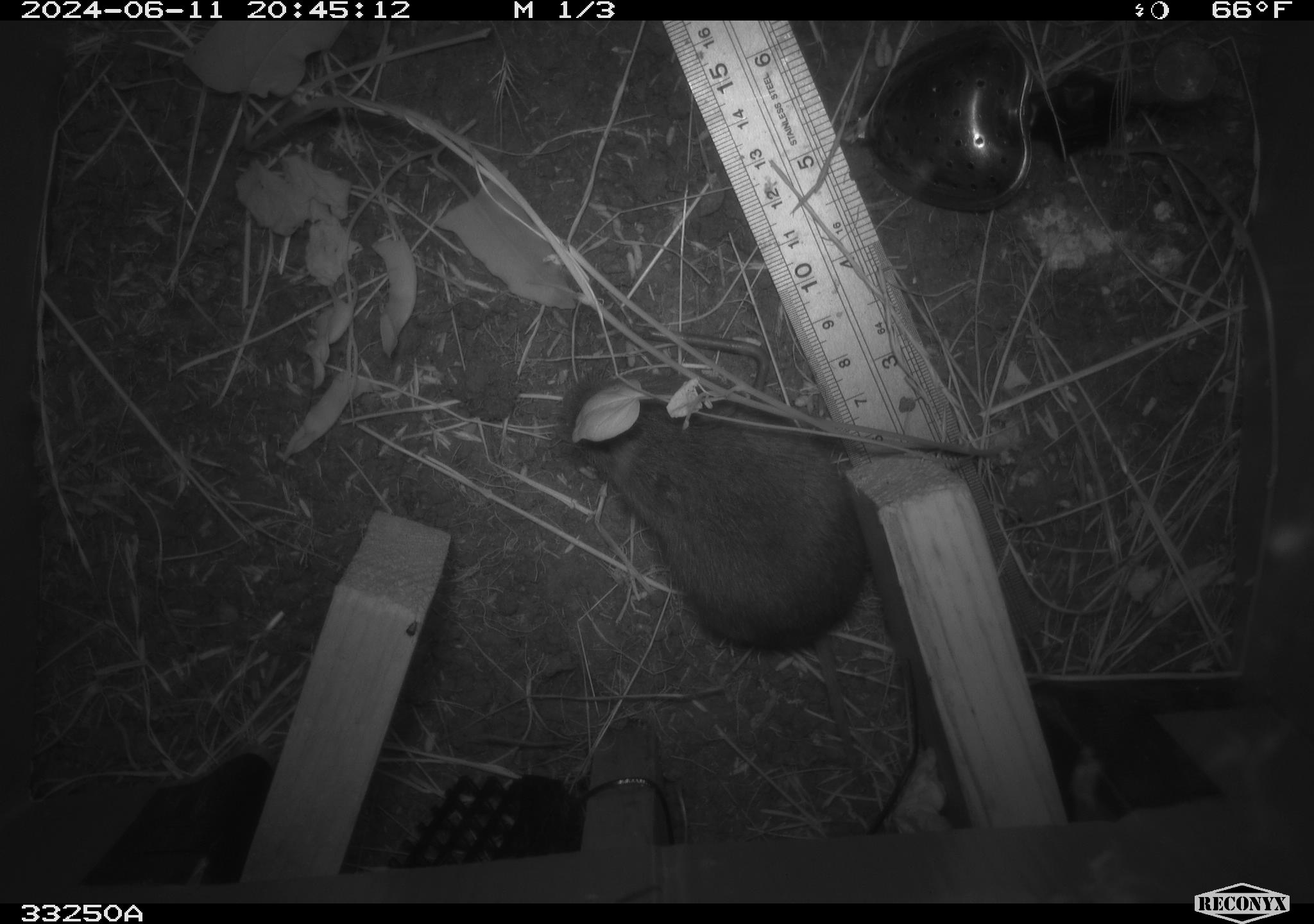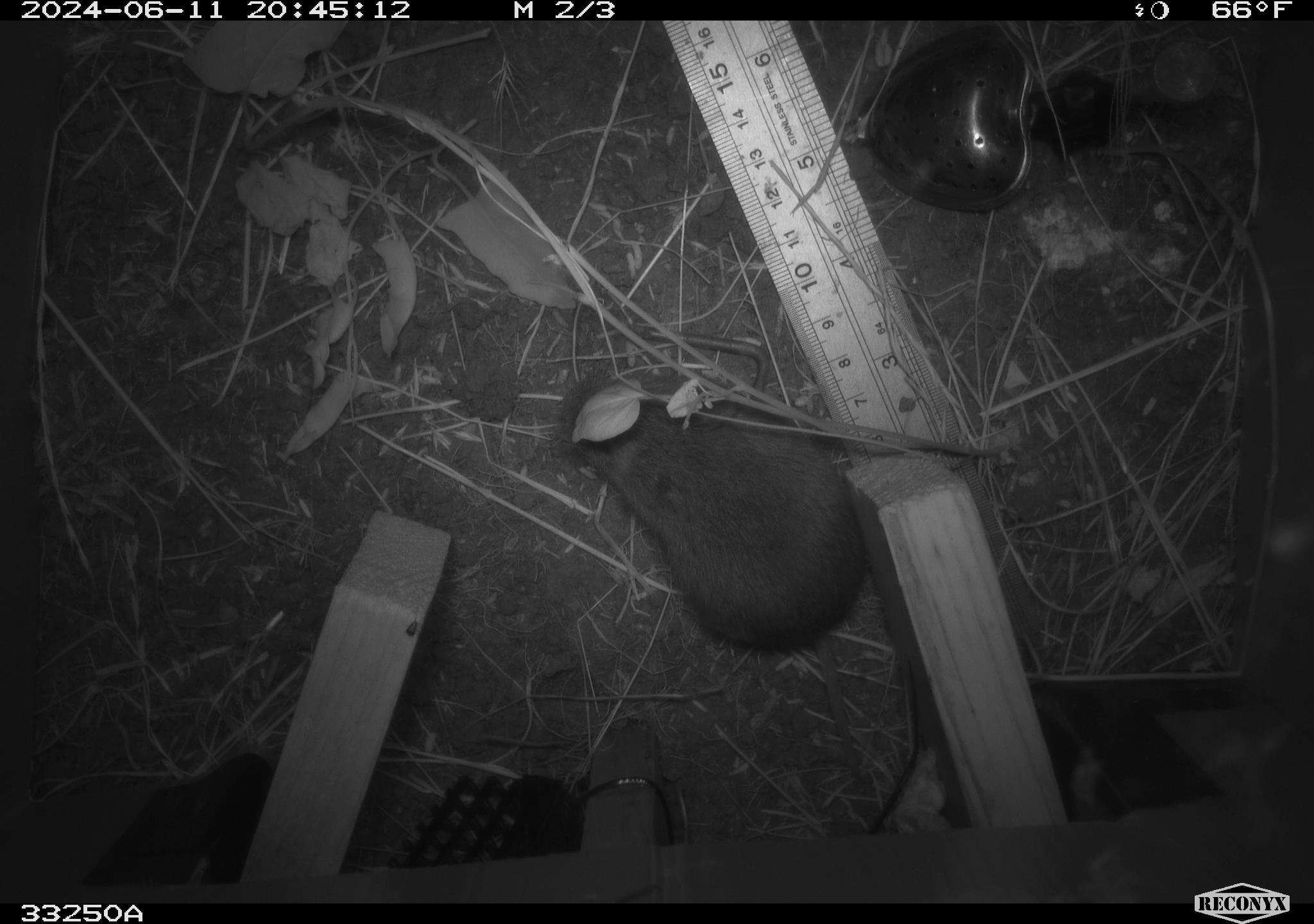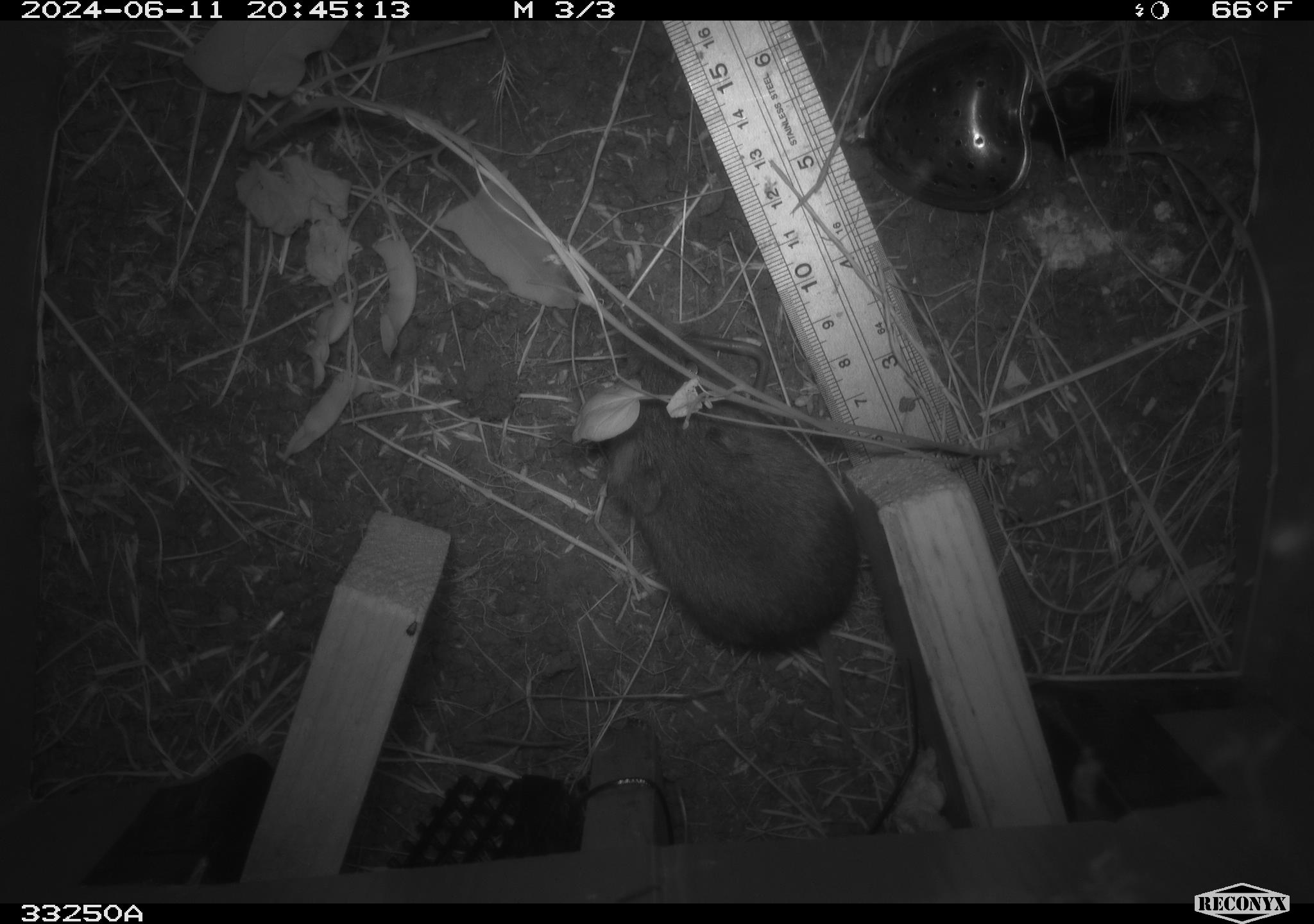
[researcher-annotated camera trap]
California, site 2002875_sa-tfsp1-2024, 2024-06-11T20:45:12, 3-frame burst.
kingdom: Animalia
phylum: Chordata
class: Mammalia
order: Rodentia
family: Cricetidae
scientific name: Arvicolinae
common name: voles, lemmings, and muskrats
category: arvicolinae subfamily